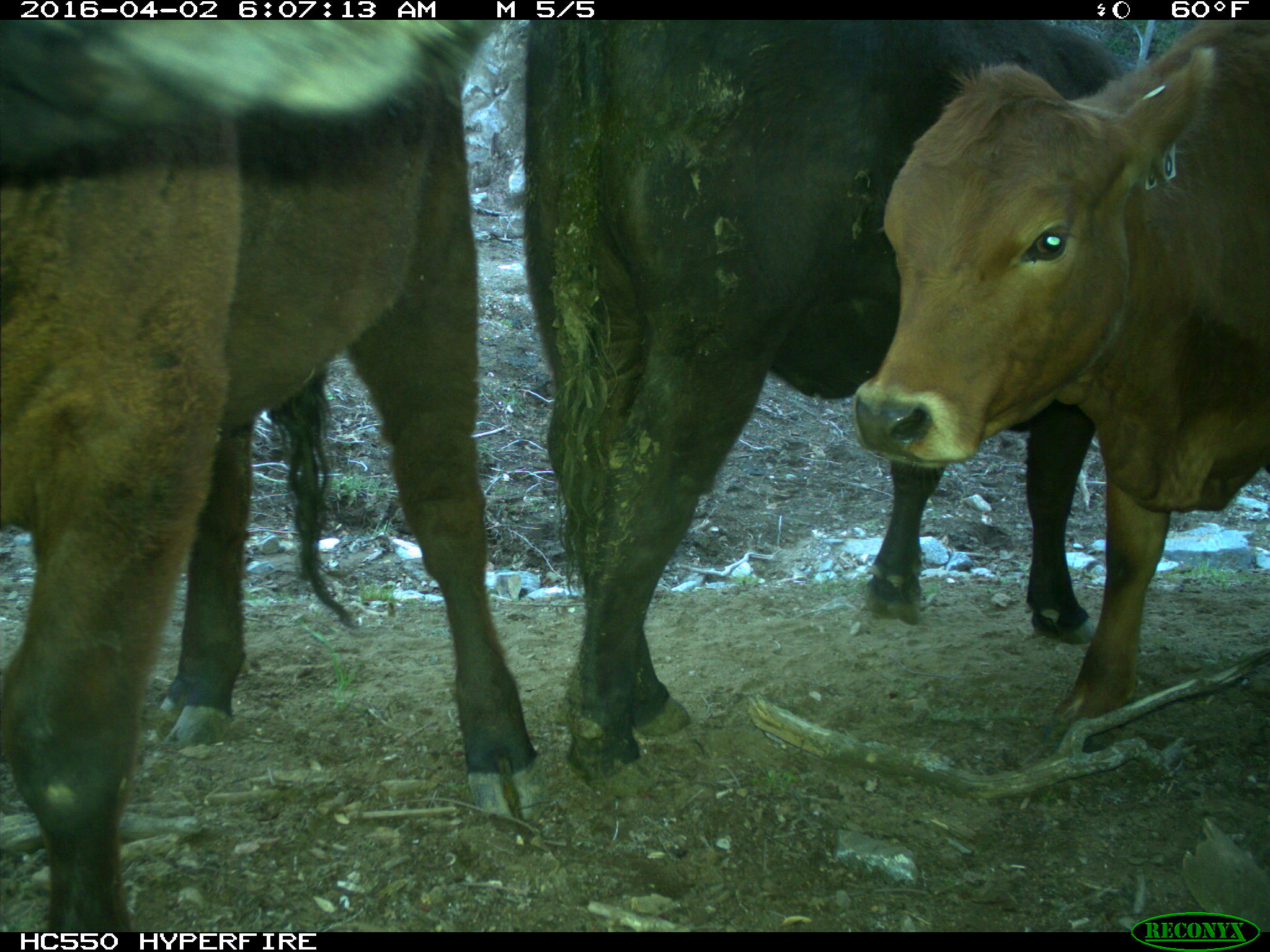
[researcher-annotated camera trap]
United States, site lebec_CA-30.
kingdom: Animalia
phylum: Chordata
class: Mammalia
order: Artiodactyla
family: Bovidae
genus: Bos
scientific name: Bos taurus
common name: domestic cow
Bos taurus (domestic cow).